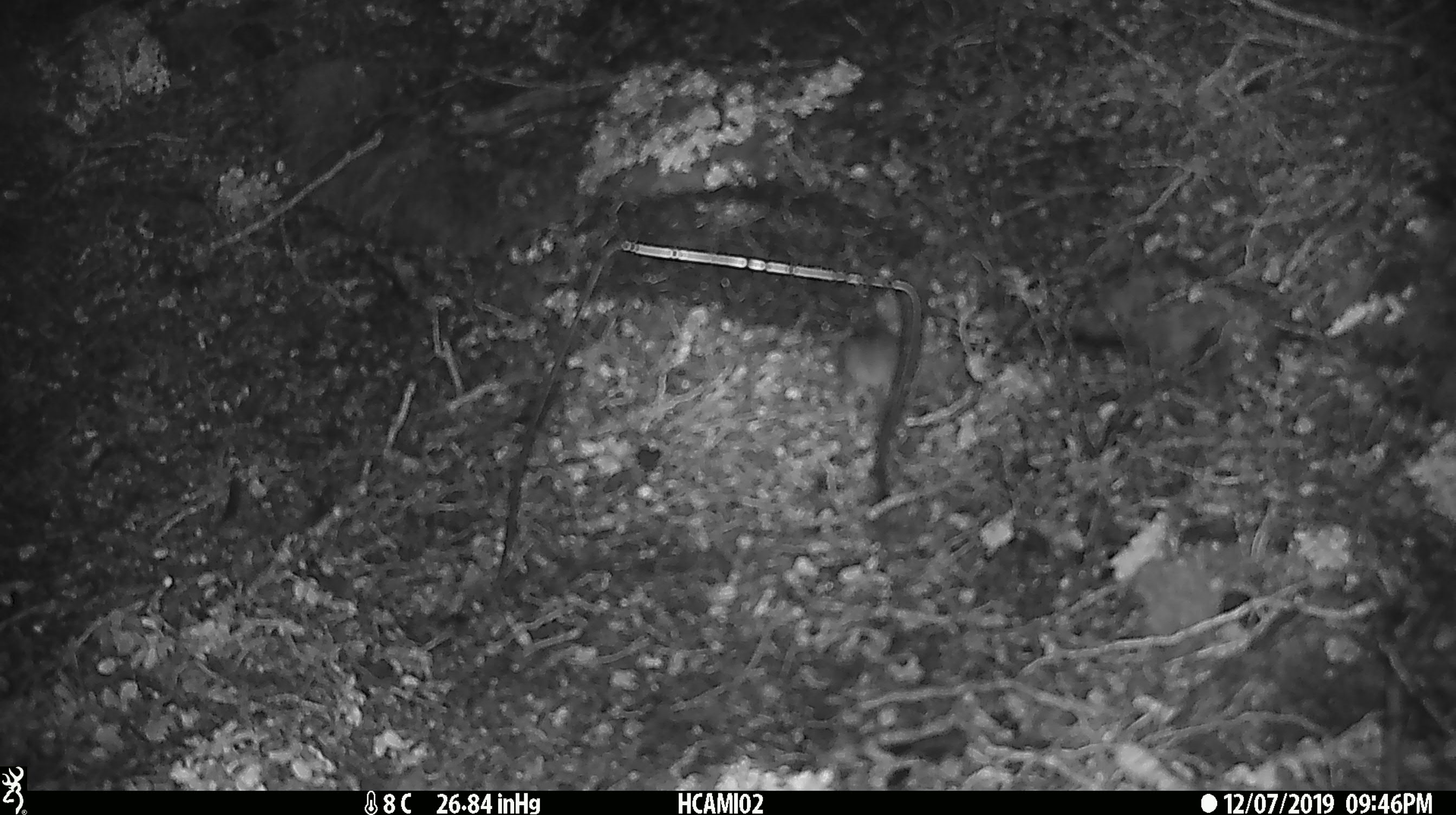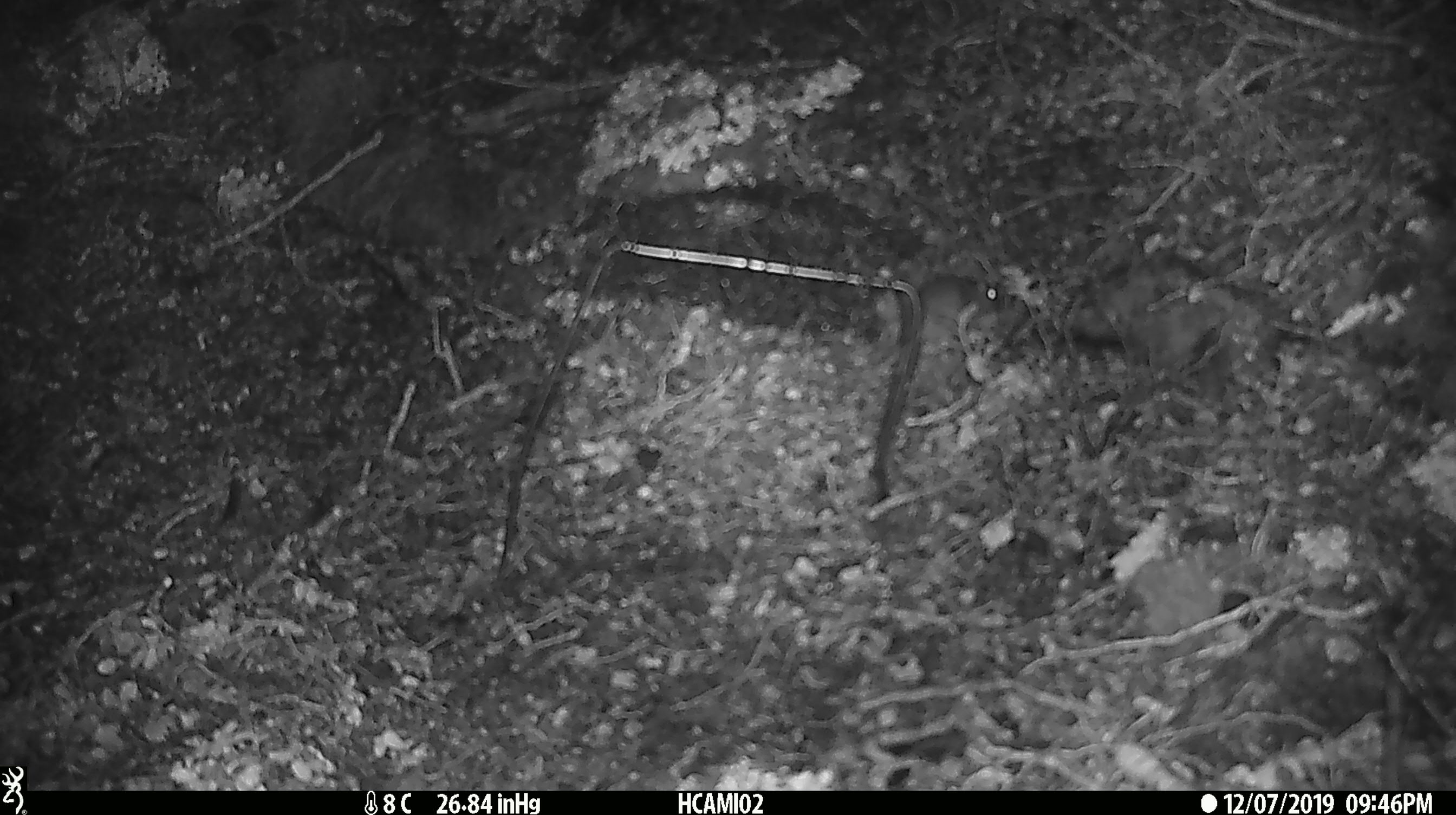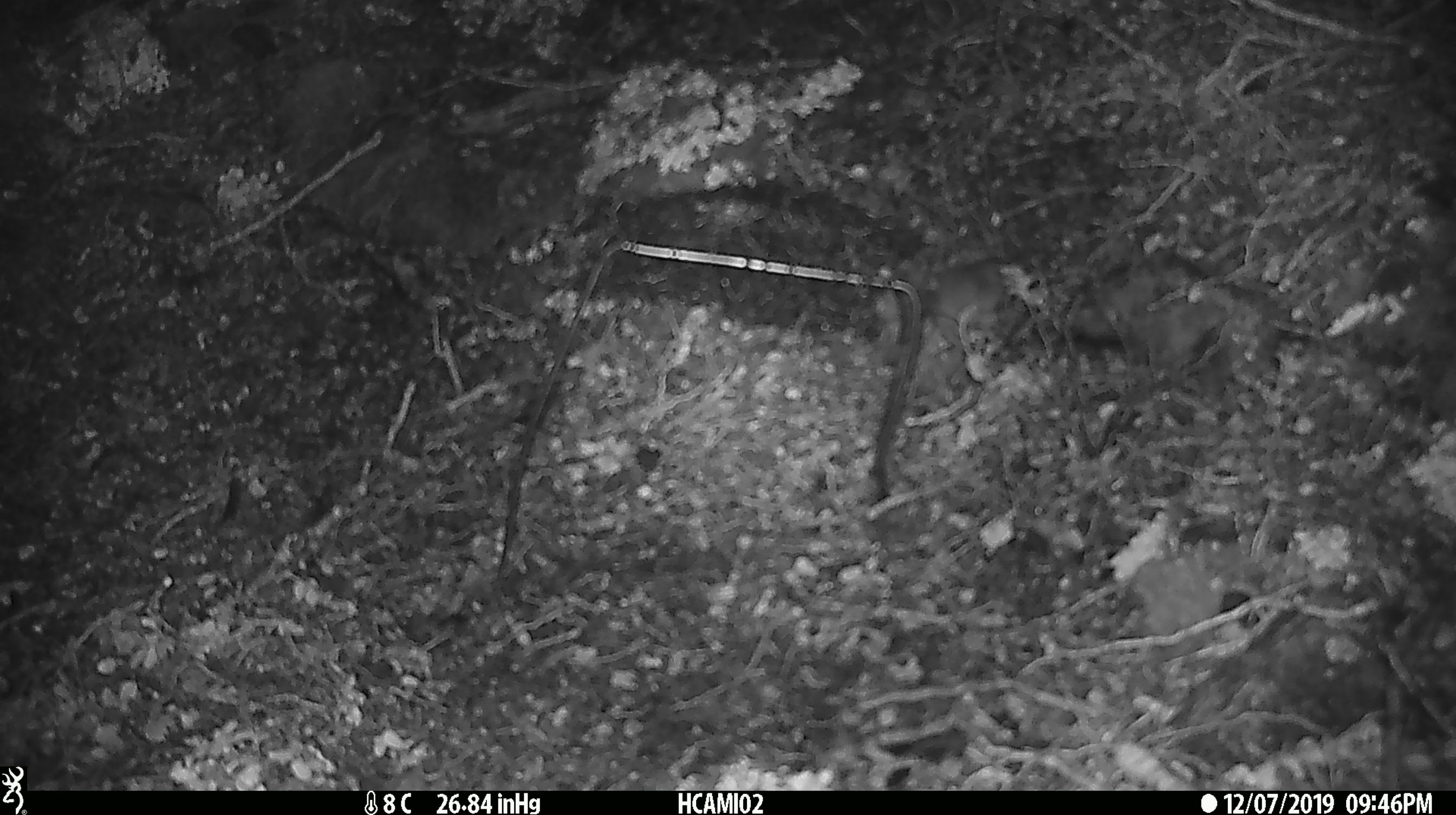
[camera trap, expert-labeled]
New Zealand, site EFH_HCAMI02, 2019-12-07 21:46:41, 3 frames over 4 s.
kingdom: Animalia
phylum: Chordata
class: Mammalia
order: Rodentia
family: Muridae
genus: Mus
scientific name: Mus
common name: mouse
Mouse (Mus).